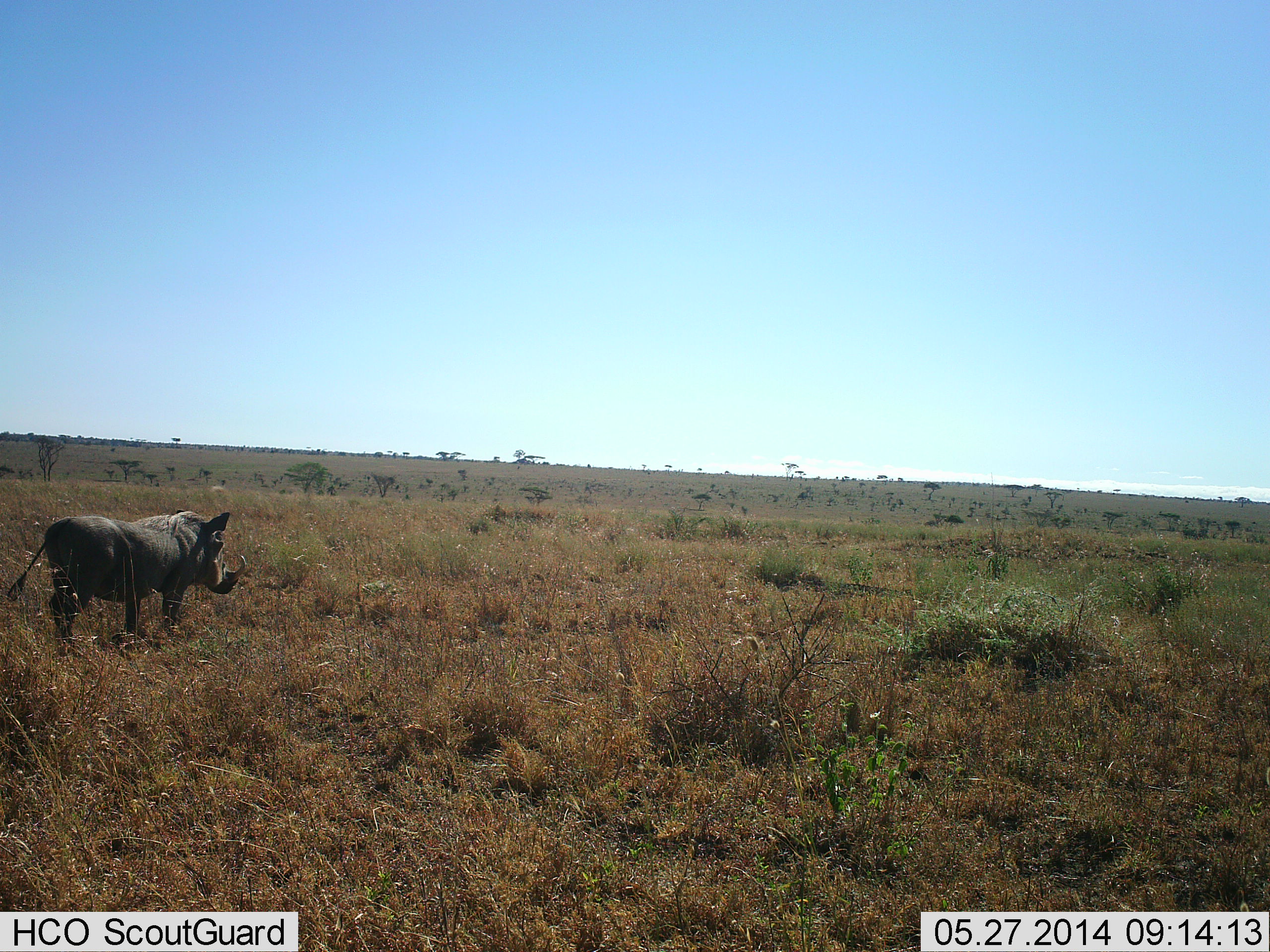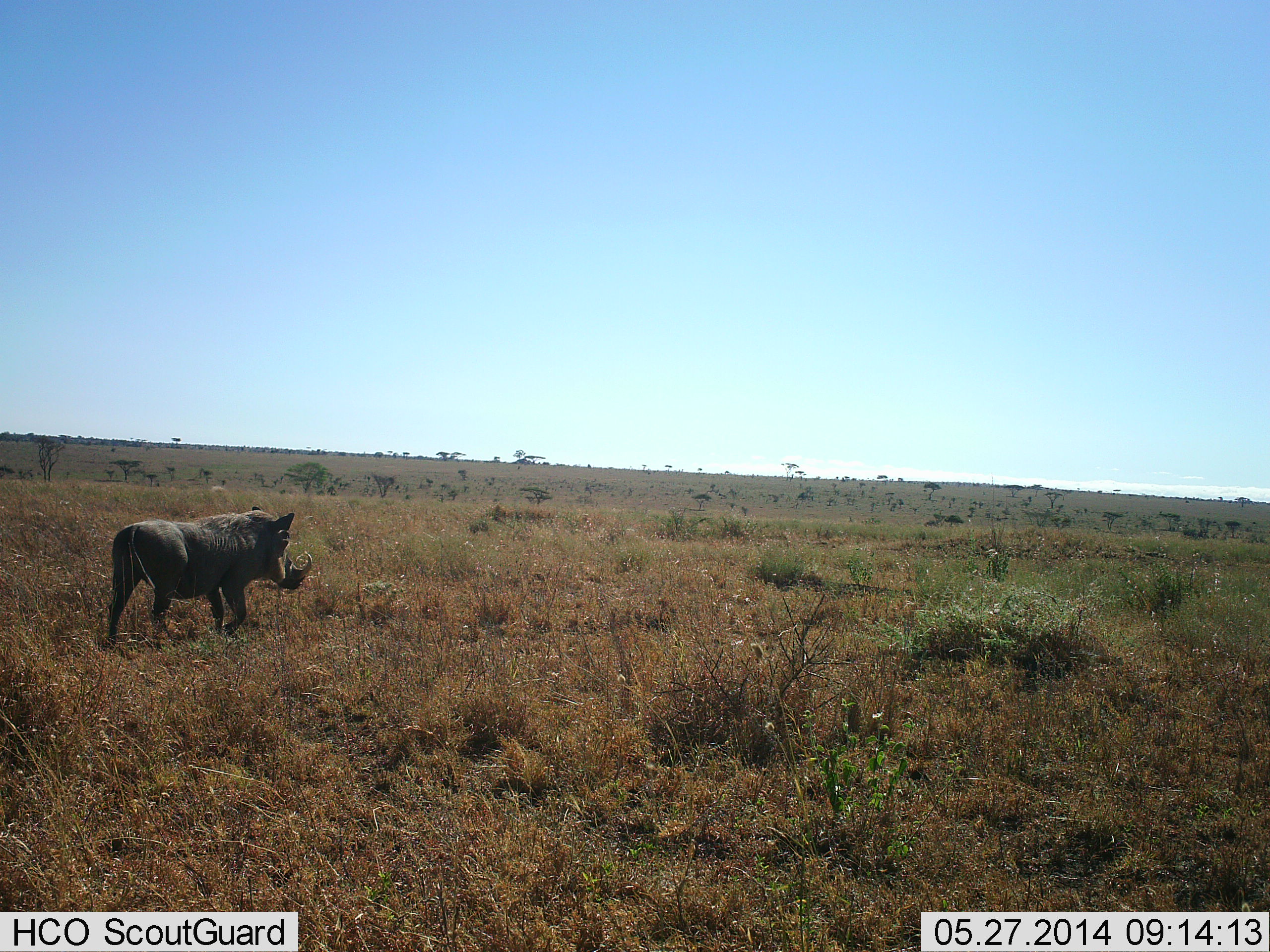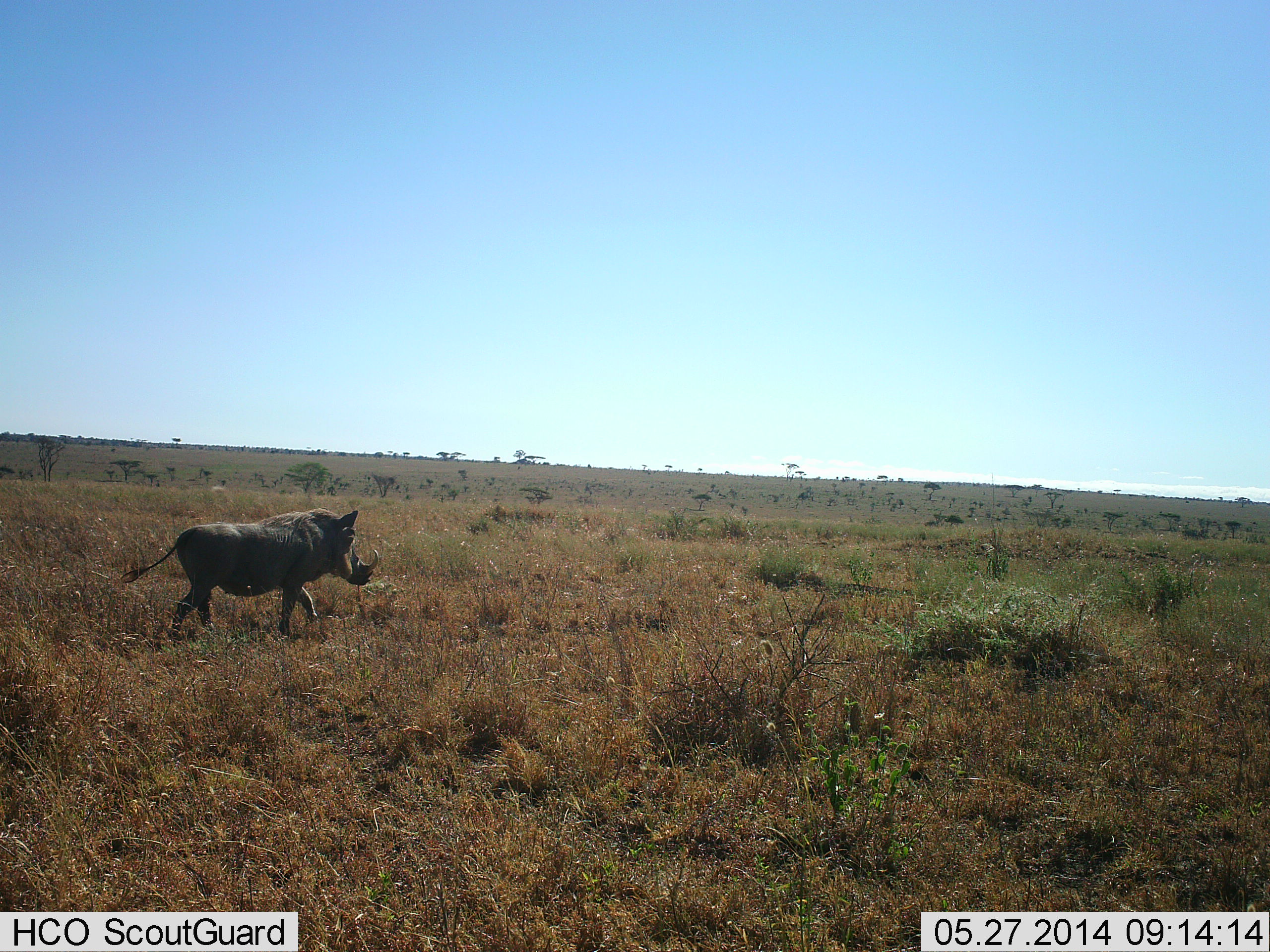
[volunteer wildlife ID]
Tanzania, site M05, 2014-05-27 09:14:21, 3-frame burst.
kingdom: Animalia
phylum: Chordata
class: Mammalia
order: Artiodactyla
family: Suidae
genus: Phacochoerus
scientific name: Phacochoerus africanus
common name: warthog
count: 1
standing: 0%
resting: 0%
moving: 100%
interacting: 0%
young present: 0%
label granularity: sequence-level